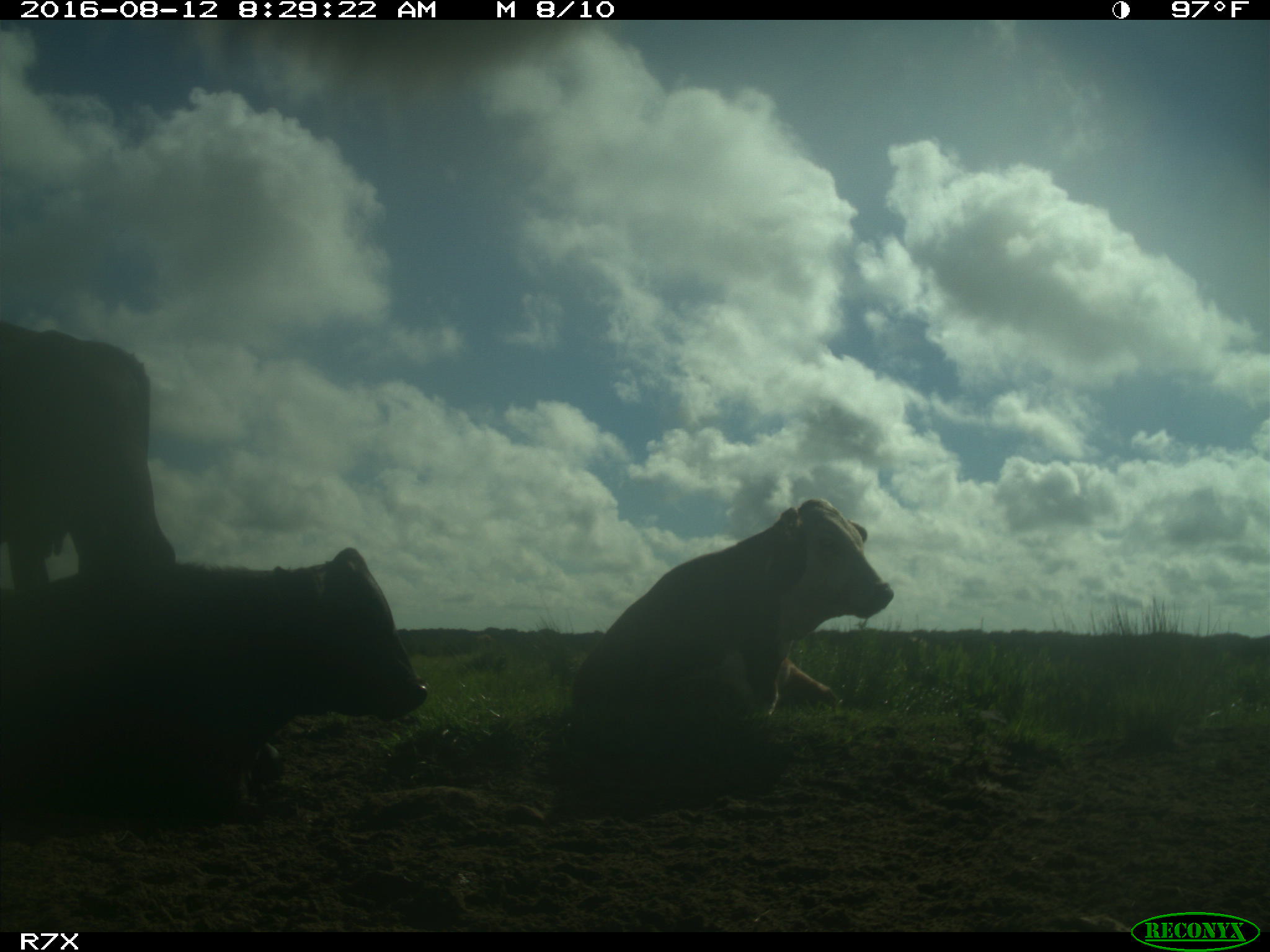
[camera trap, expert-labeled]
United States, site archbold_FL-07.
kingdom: Animalia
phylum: Chordata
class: Mammalia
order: Artiodactyla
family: Bovidae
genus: Bos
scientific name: Bos taurus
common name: domestic cow